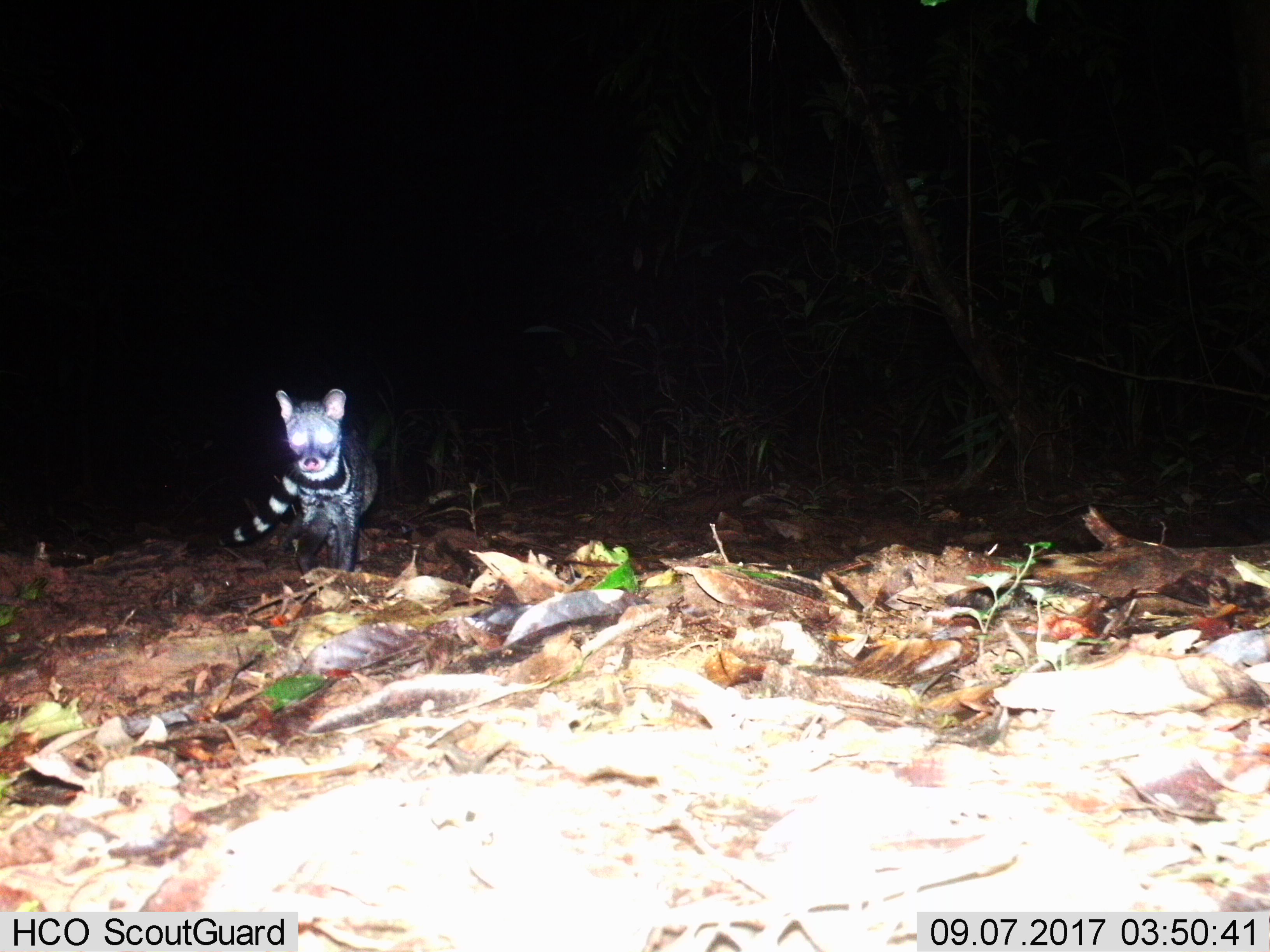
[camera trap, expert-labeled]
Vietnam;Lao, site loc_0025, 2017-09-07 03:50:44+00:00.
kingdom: Animalia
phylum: Chordata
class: Mammalia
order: Carnivora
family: Viverridae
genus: Viverra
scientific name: Viverra zibetha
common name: large indian civet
Large indian civet (Viverra zibetha). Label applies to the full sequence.